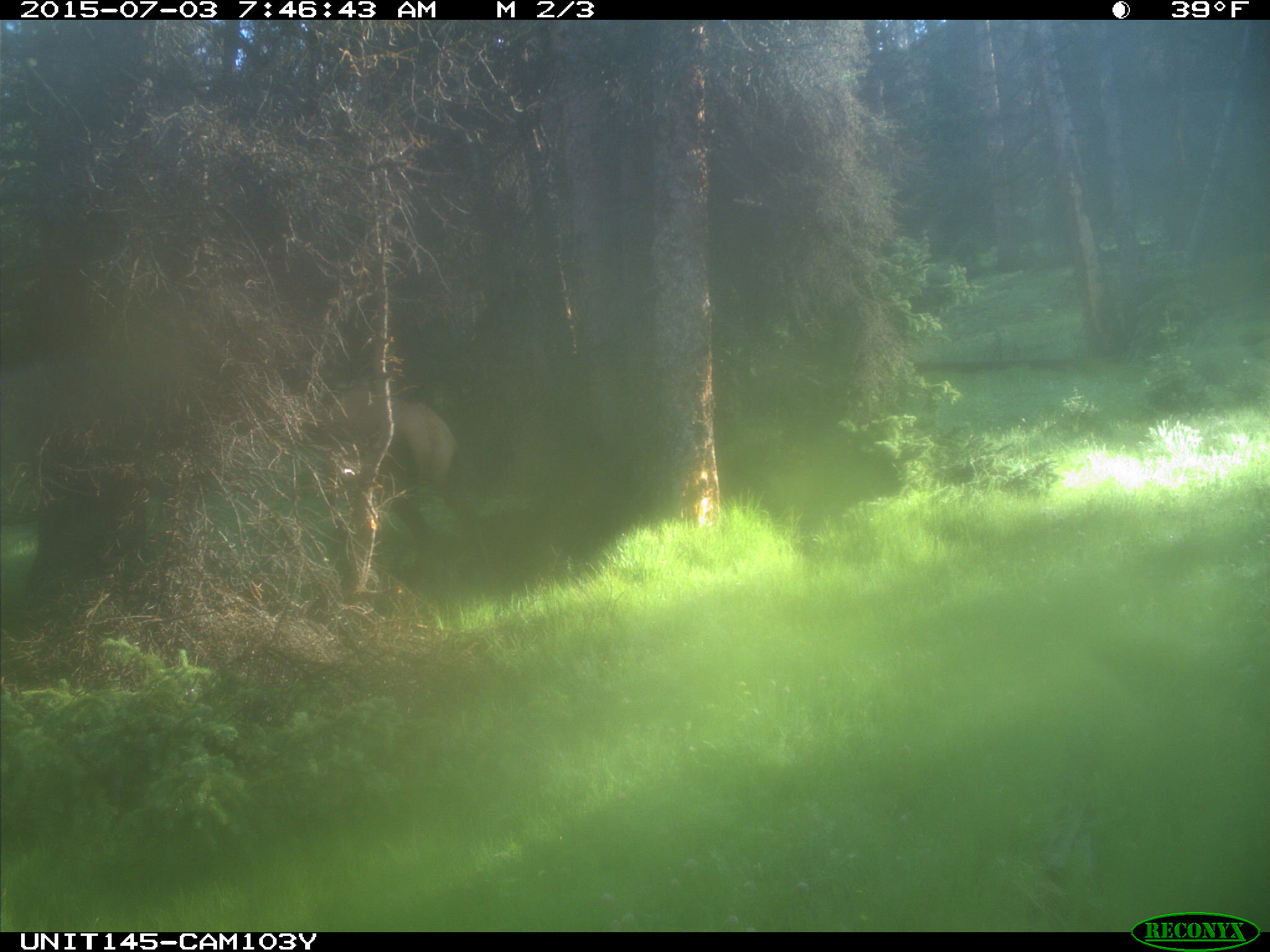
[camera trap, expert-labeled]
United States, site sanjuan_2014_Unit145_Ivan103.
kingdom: Animalia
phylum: Chordata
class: Mammalia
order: Artiodactyla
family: Cervidae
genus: Cervus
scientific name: Cervus elaphus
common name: red deer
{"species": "Cervus elaphus (red deer)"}